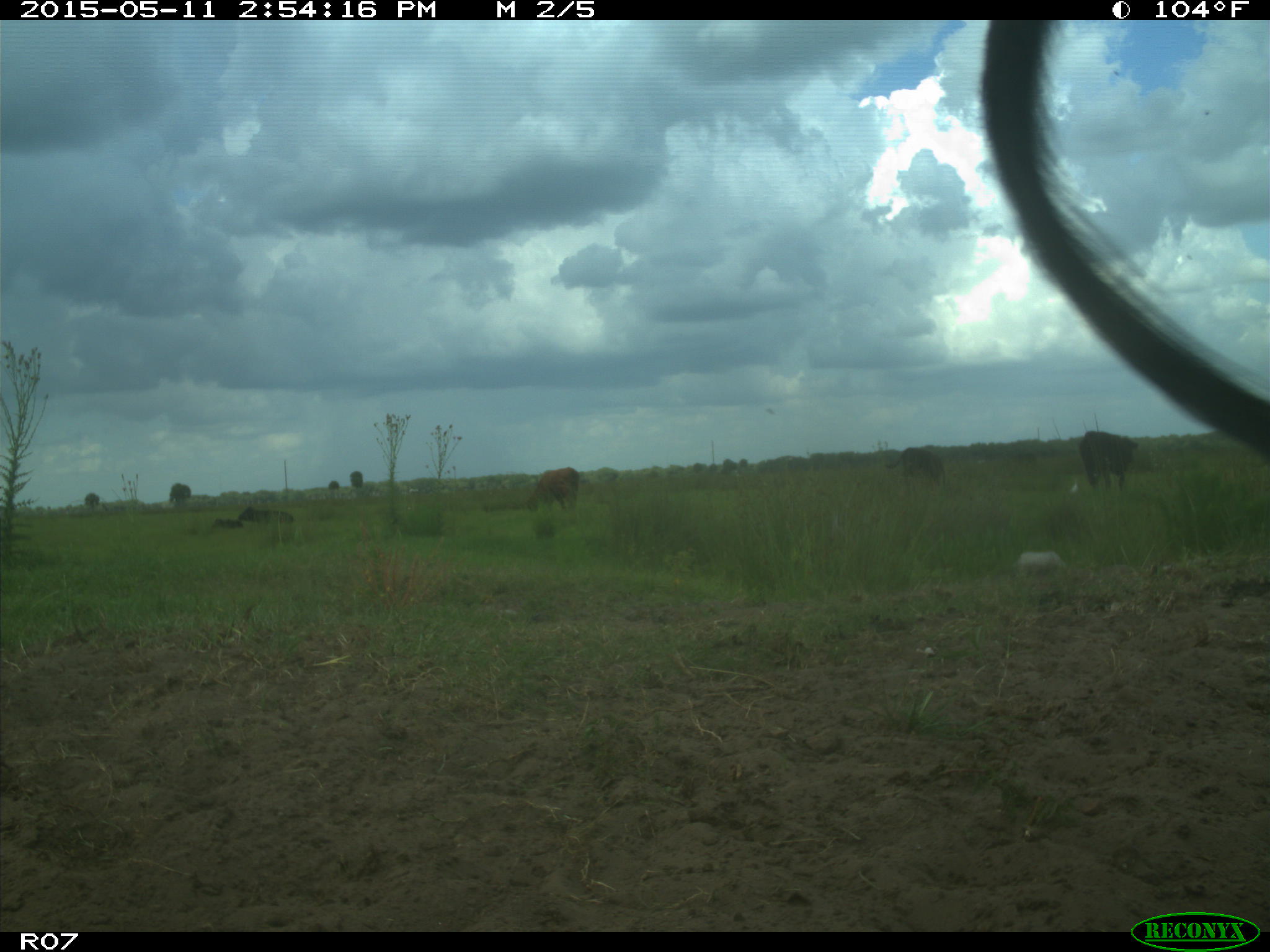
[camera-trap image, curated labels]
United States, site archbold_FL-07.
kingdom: Animalia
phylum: Chordata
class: Mammalia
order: Artiodactyla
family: Bovidae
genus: Bos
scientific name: Bos taurus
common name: domestic cow